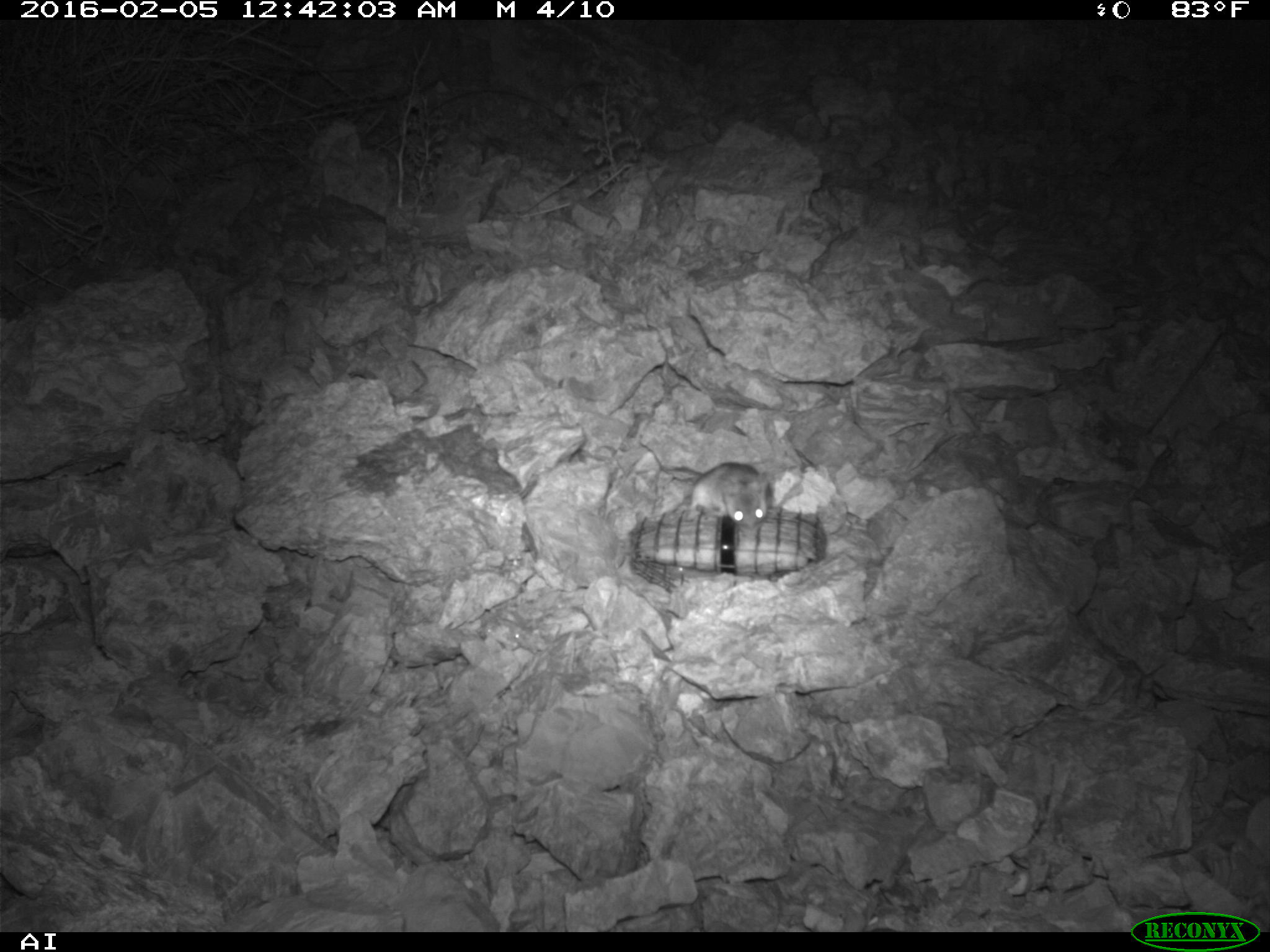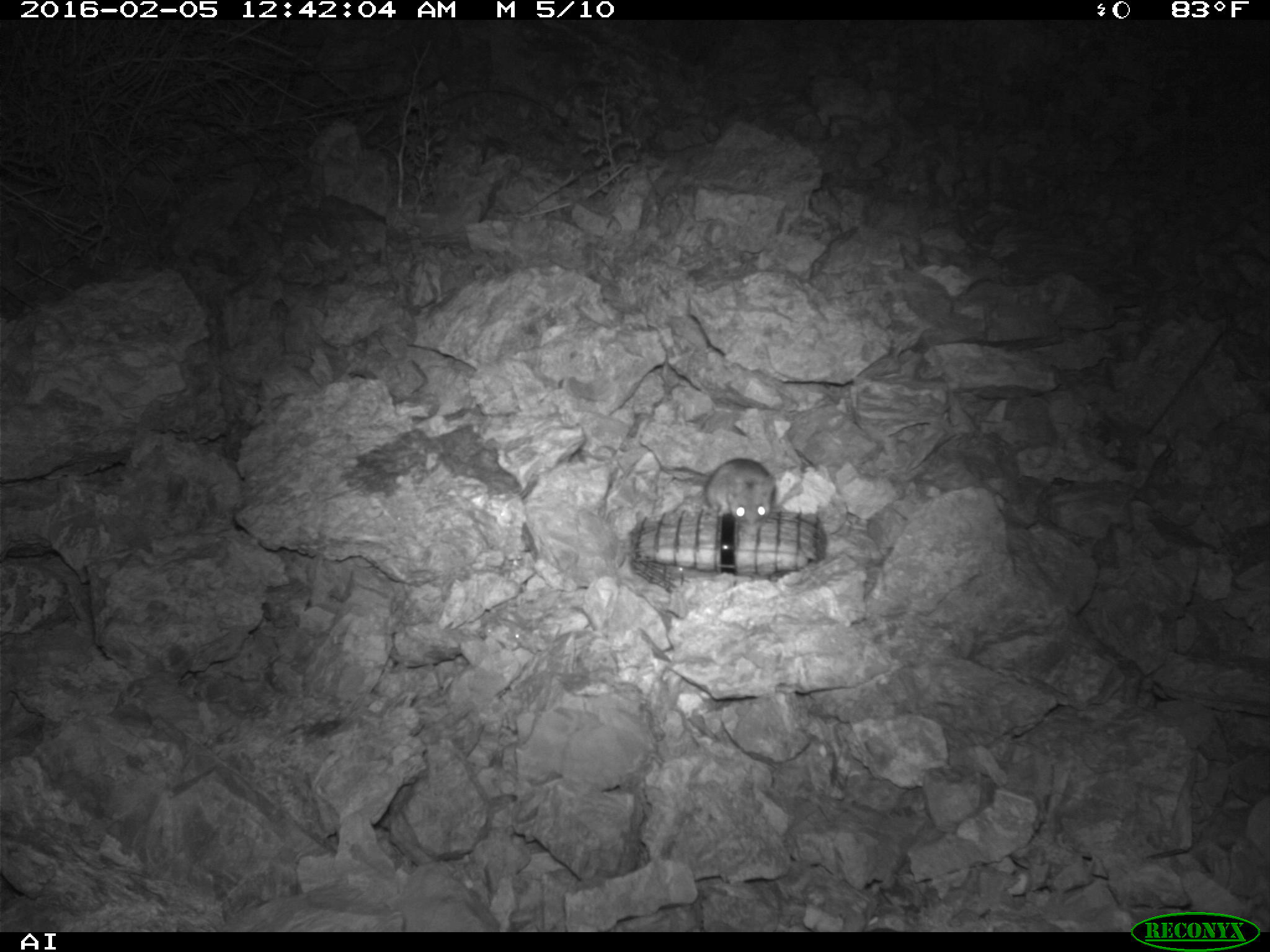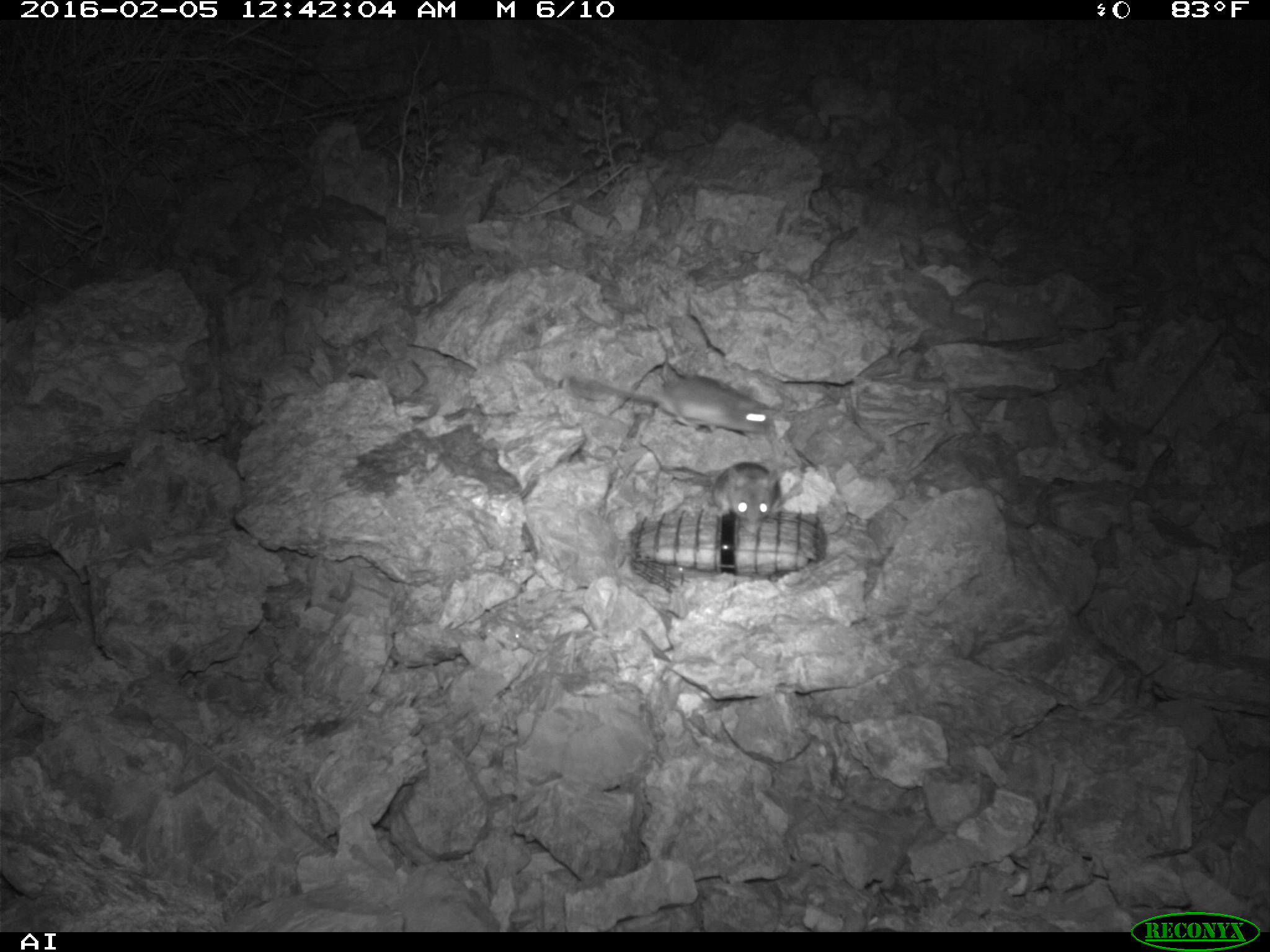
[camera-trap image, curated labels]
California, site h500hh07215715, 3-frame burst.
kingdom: Animalia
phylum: Chordata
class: Mammalia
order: Rodentia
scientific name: Rodentia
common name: rodent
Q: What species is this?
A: Rodent (Rodentia).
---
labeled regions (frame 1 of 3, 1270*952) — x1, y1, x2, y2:
rodent: 688, 462, 768, 530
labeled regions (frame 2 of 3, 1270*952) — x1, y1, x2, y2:
rodent: 633, 436, 779, 531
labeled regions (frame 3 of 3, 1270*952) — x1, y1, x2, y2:
rodent: 568, 374, 775, 436; 712, 462, 781, 534